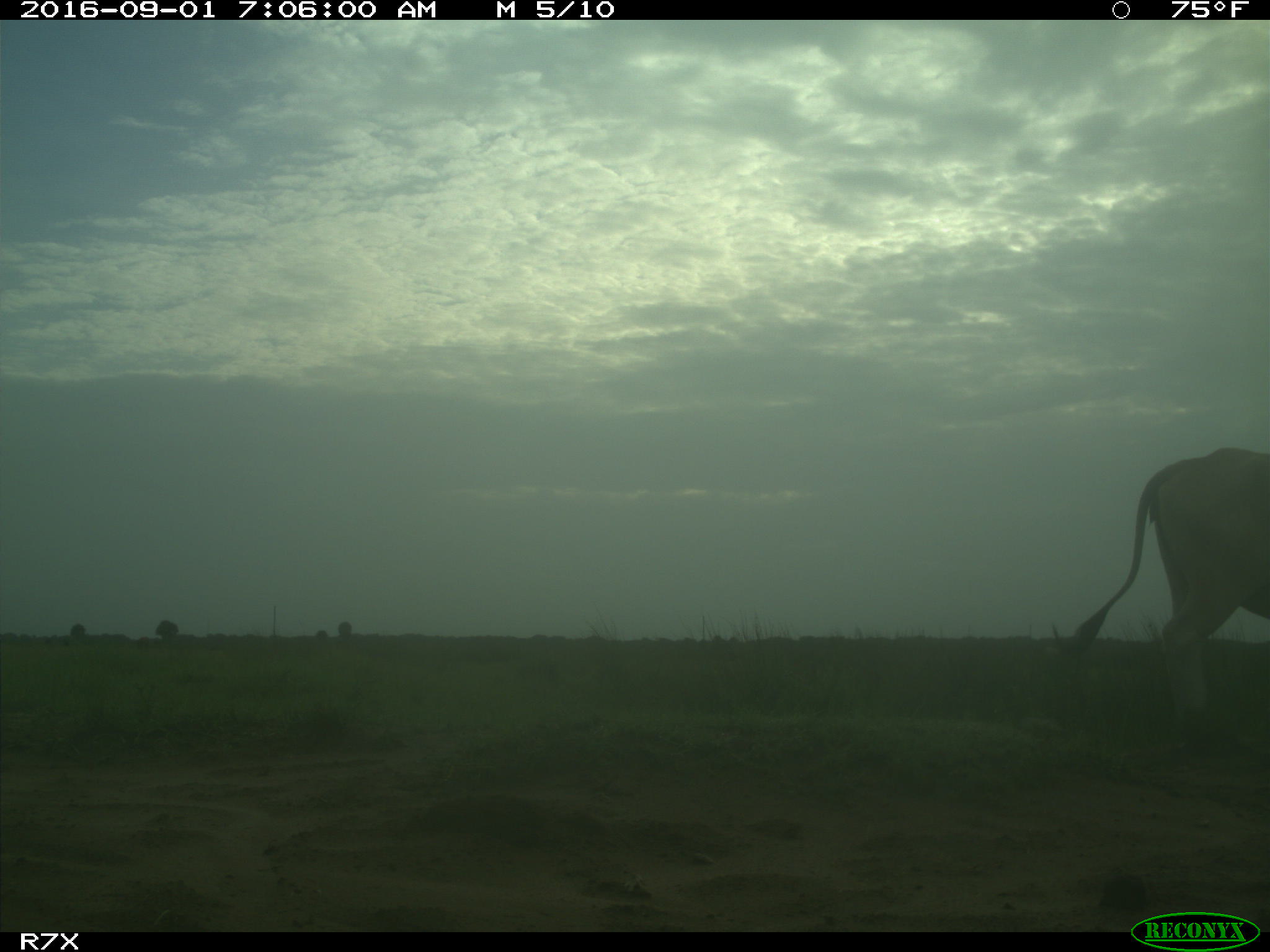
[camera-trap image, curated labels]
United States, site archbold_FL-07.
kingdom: Animalia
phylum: Chordata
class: Mammalia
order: Artiodactyla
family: Bovidae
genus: Bos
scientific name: Bos taurus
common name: domestic cow